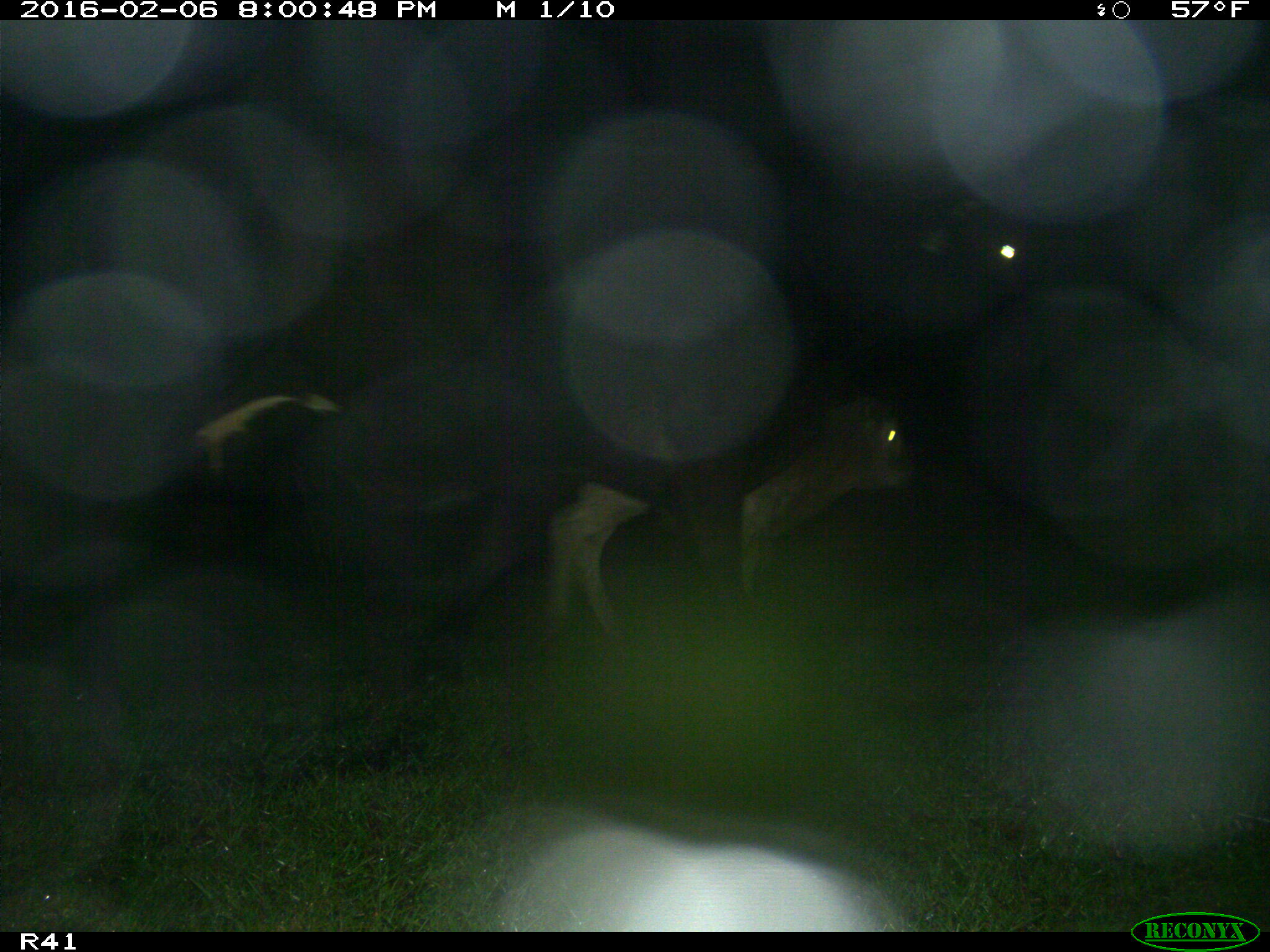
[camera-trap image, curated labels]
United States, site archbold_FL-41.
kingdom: Animalia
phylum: Chordata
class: Mammalia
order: Artiodactyla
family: Bovidae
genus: Bos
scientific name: Bos taurus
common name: domestic cow